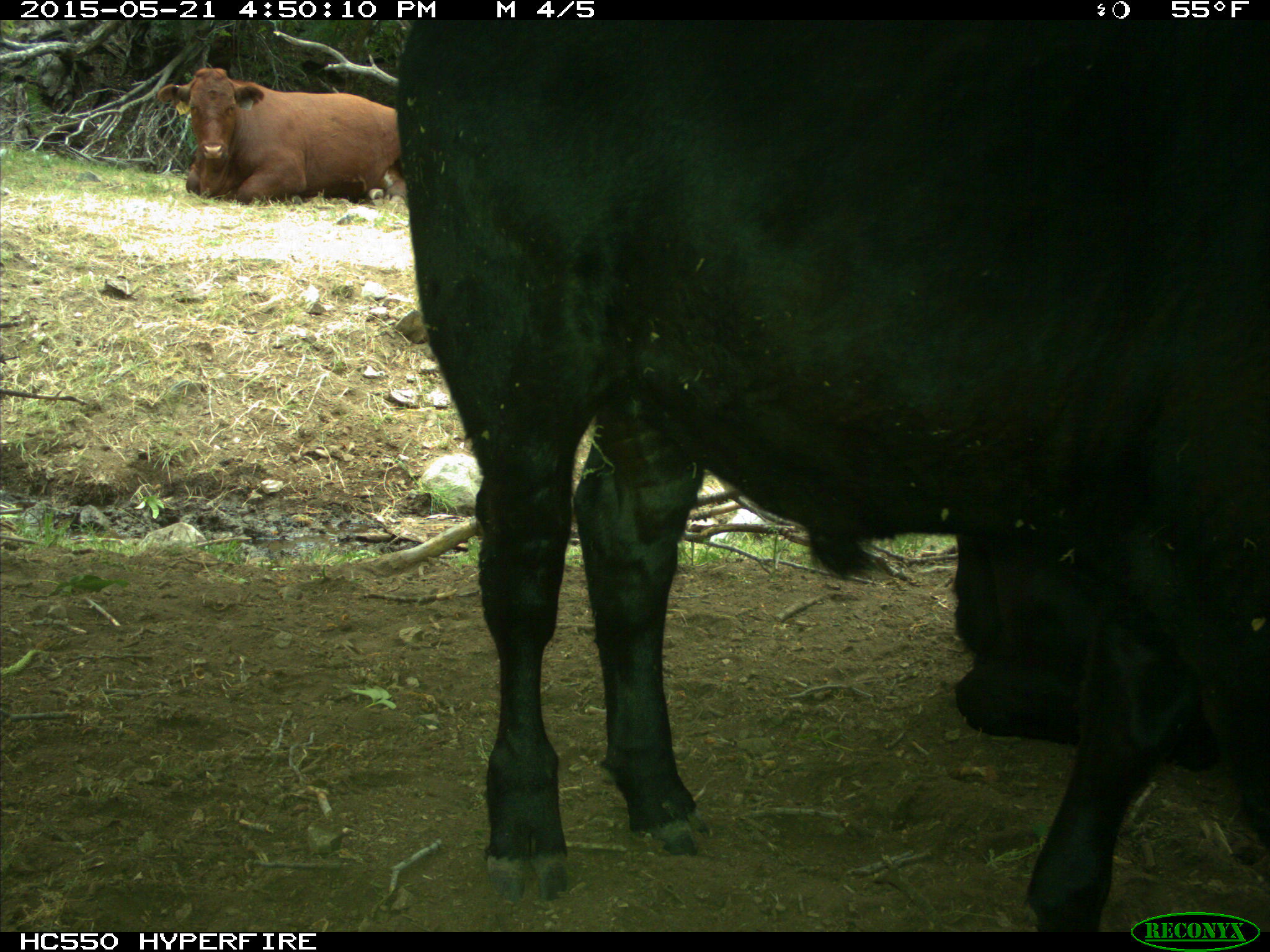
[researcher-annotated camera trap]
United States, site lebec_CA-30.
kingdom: Animalia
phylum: Chordata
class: Mammalia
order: Artiodactyla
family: Bovidae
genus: Bos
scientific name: Bos taurus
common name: domestic cow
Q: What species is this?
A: Bos taurus (domestic cow).